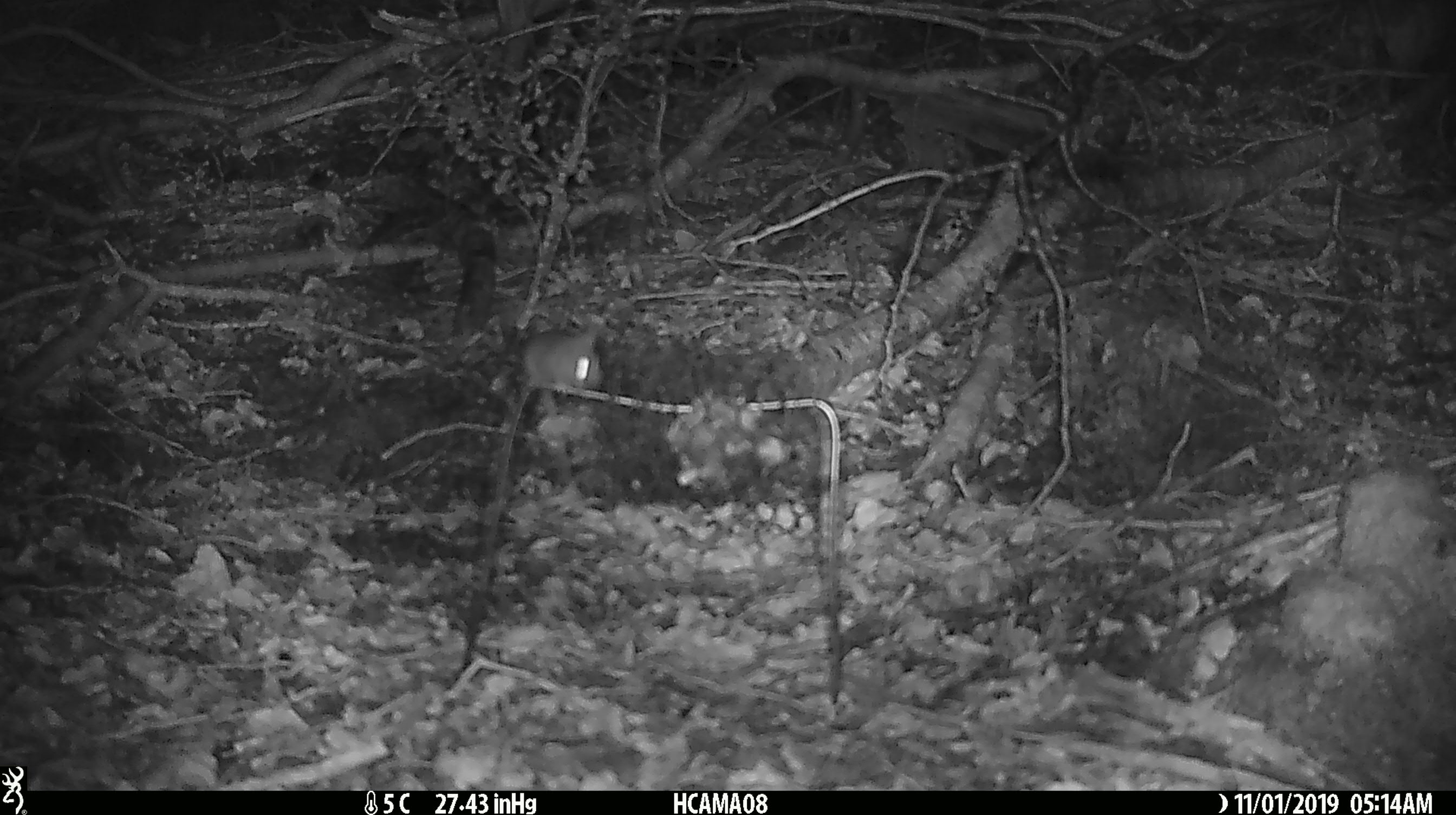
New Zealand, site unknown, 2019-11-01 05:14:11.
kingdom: Animalia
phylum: Chordata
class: Mammalia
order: Rodentia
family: Muridae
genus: Mus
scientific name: Mus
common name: mouse